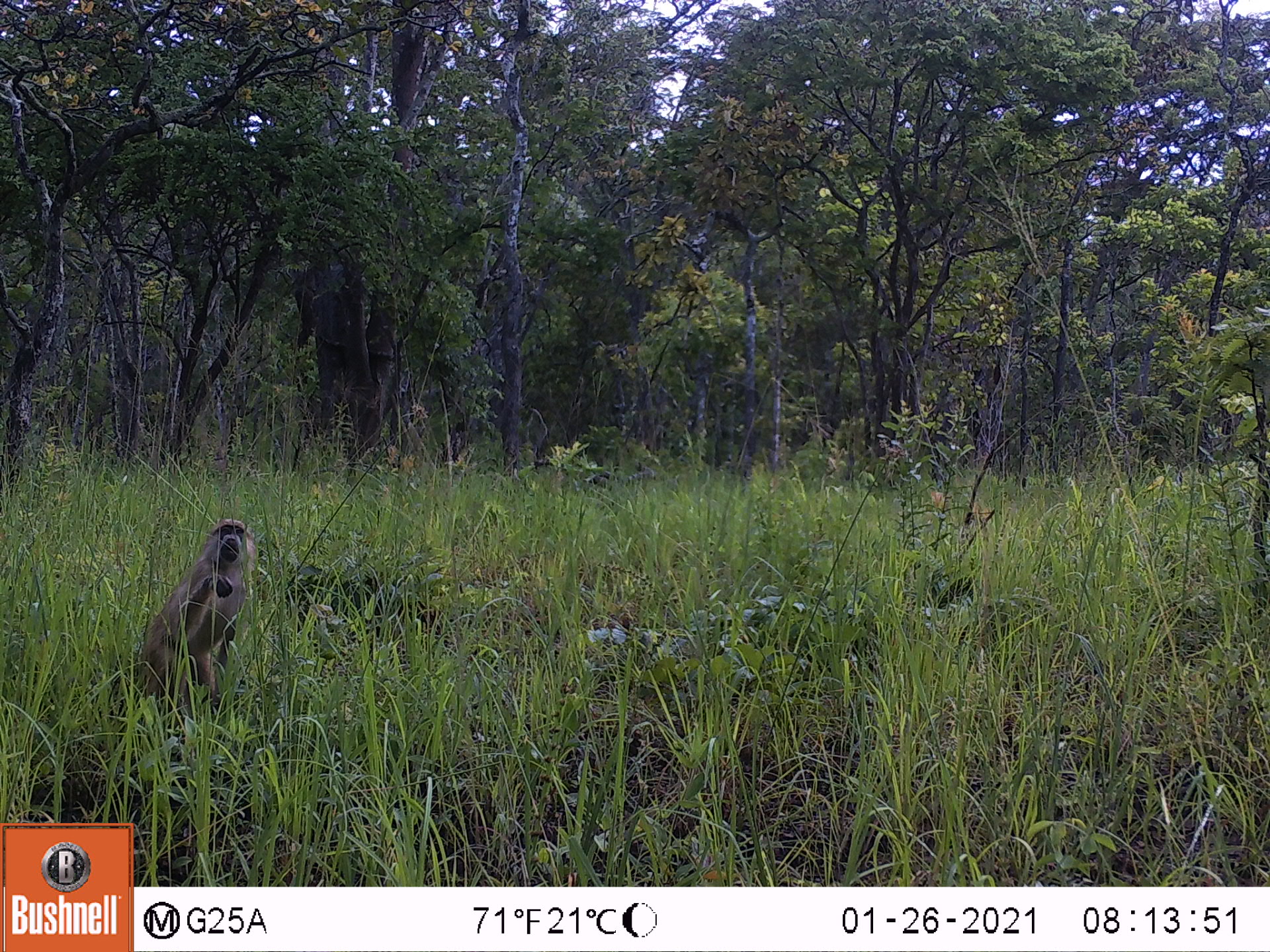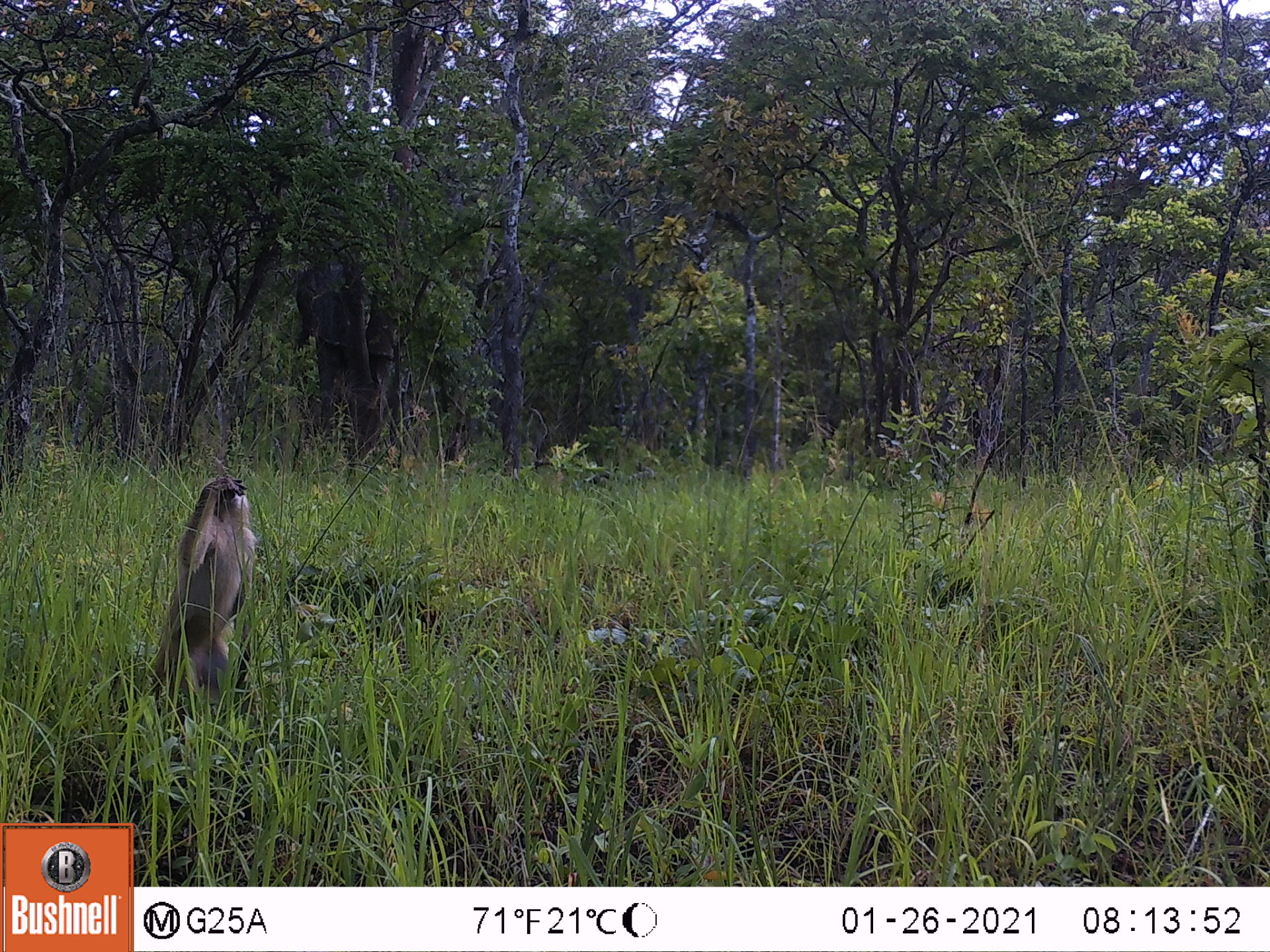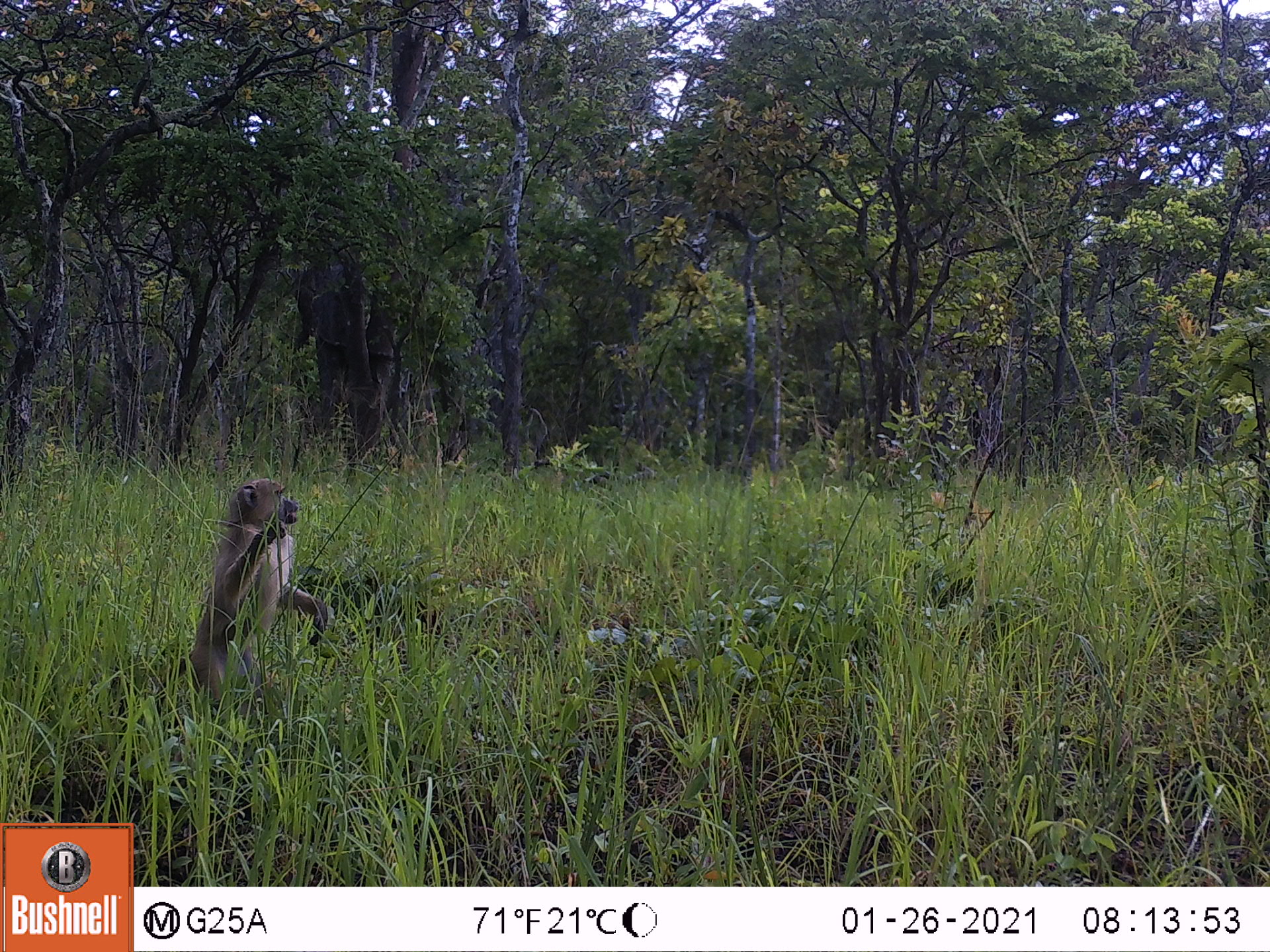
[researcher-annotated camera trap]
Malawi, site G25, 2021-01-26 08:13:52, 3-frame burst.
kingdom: Animalia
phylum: Chordata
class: Mammalia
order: Primates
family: Cercopithecidae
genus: Papio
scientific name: Papio cynocephalus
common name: yellow baboon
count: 1